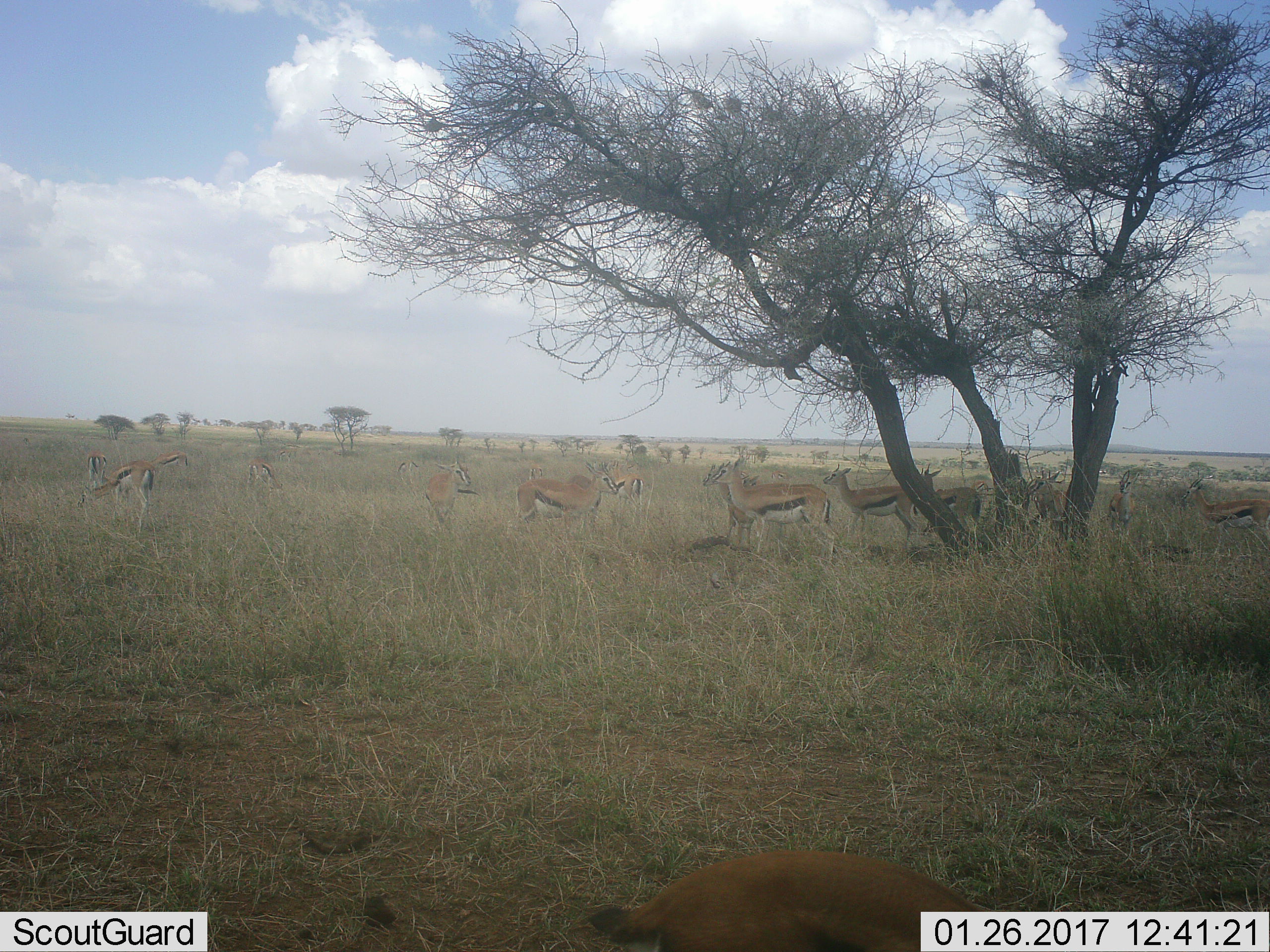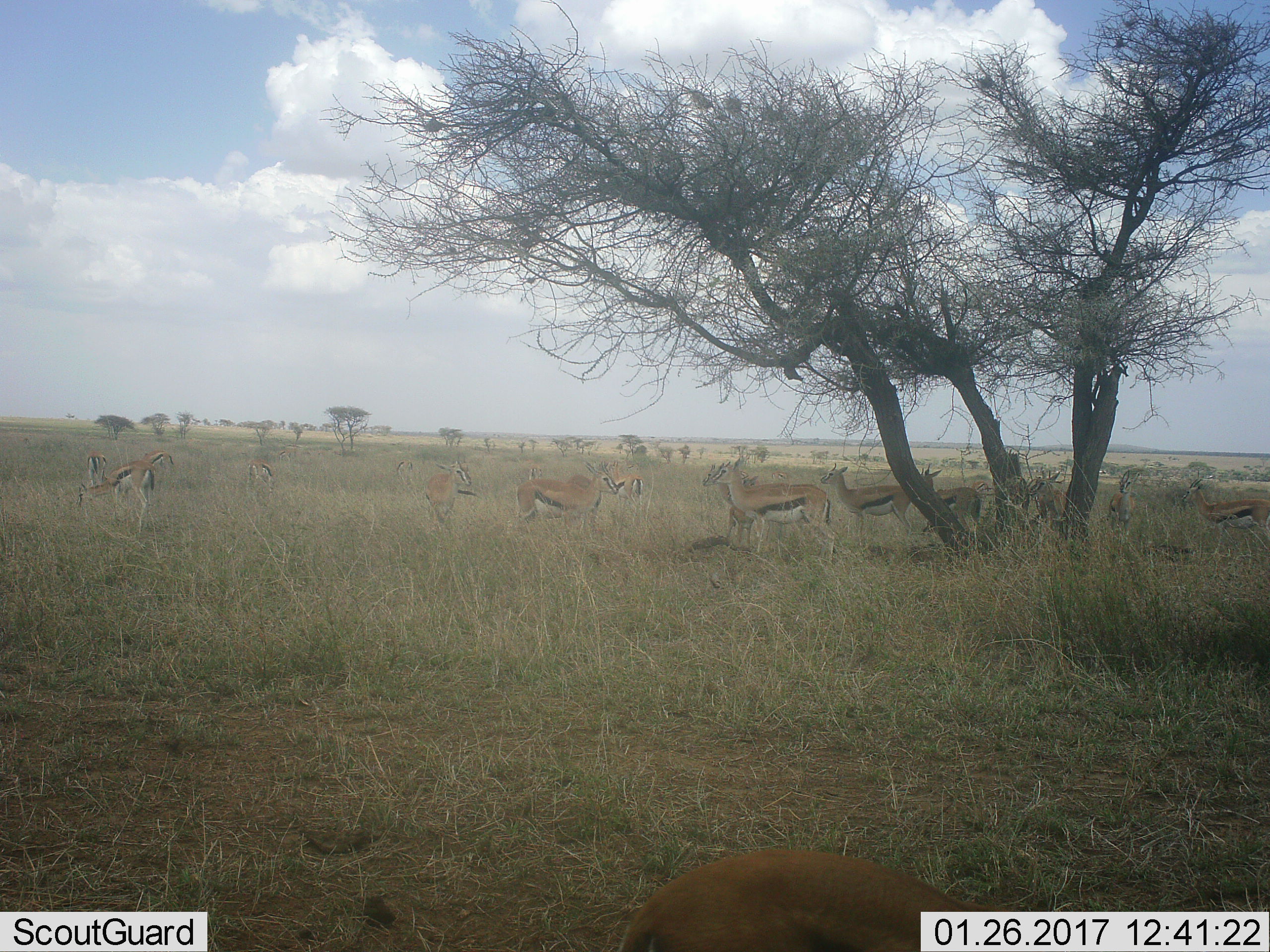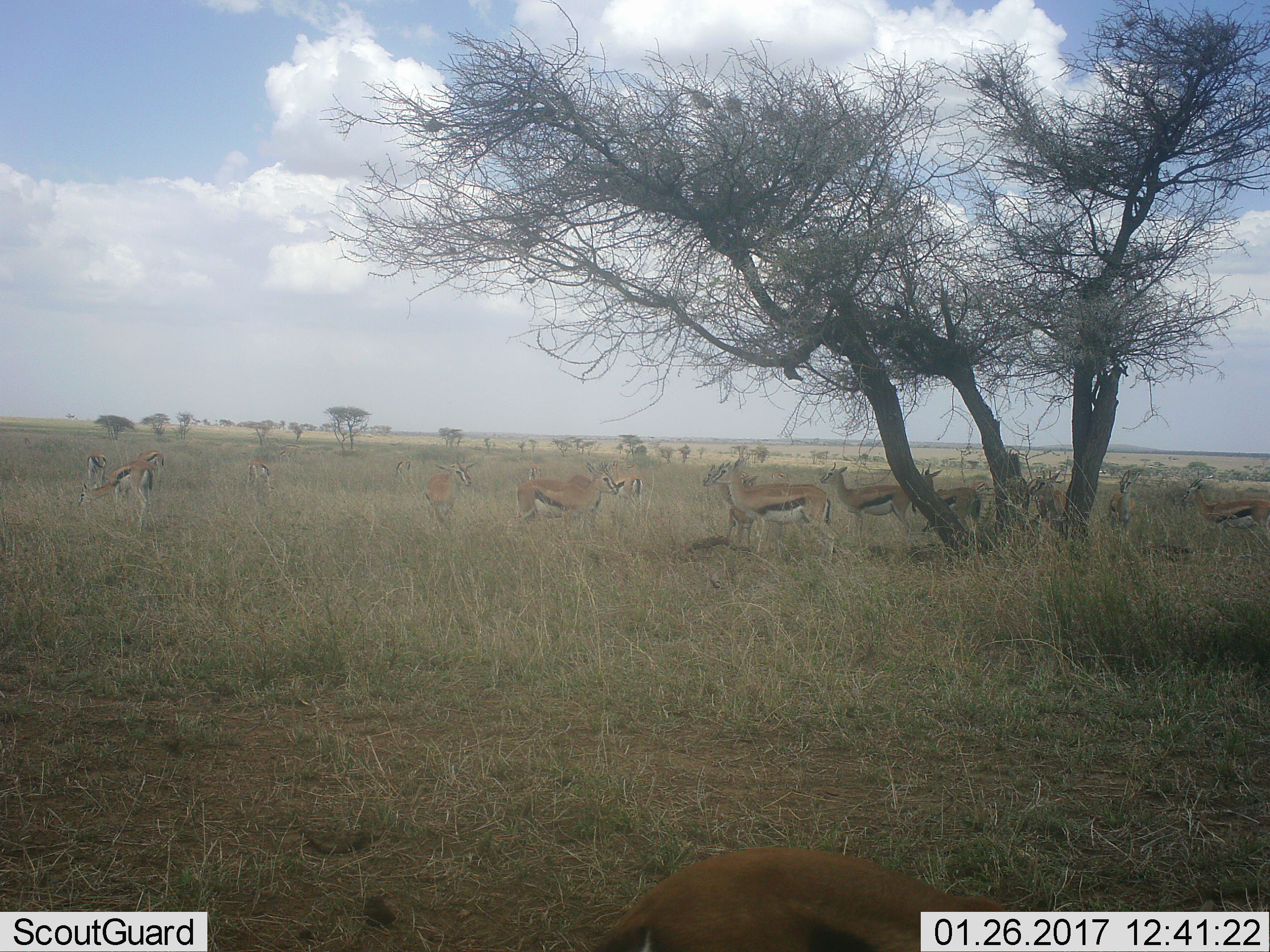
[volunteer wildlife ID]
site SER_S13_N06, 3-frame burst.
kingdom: Animalia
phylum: Chordata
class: Mammalia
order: Artiodactyla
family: Bovidae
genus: Eudorcas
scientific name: Eudorcas thomsonii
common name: thomson's gazelle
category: gazellethomsons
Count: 11-50.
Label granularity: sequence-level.